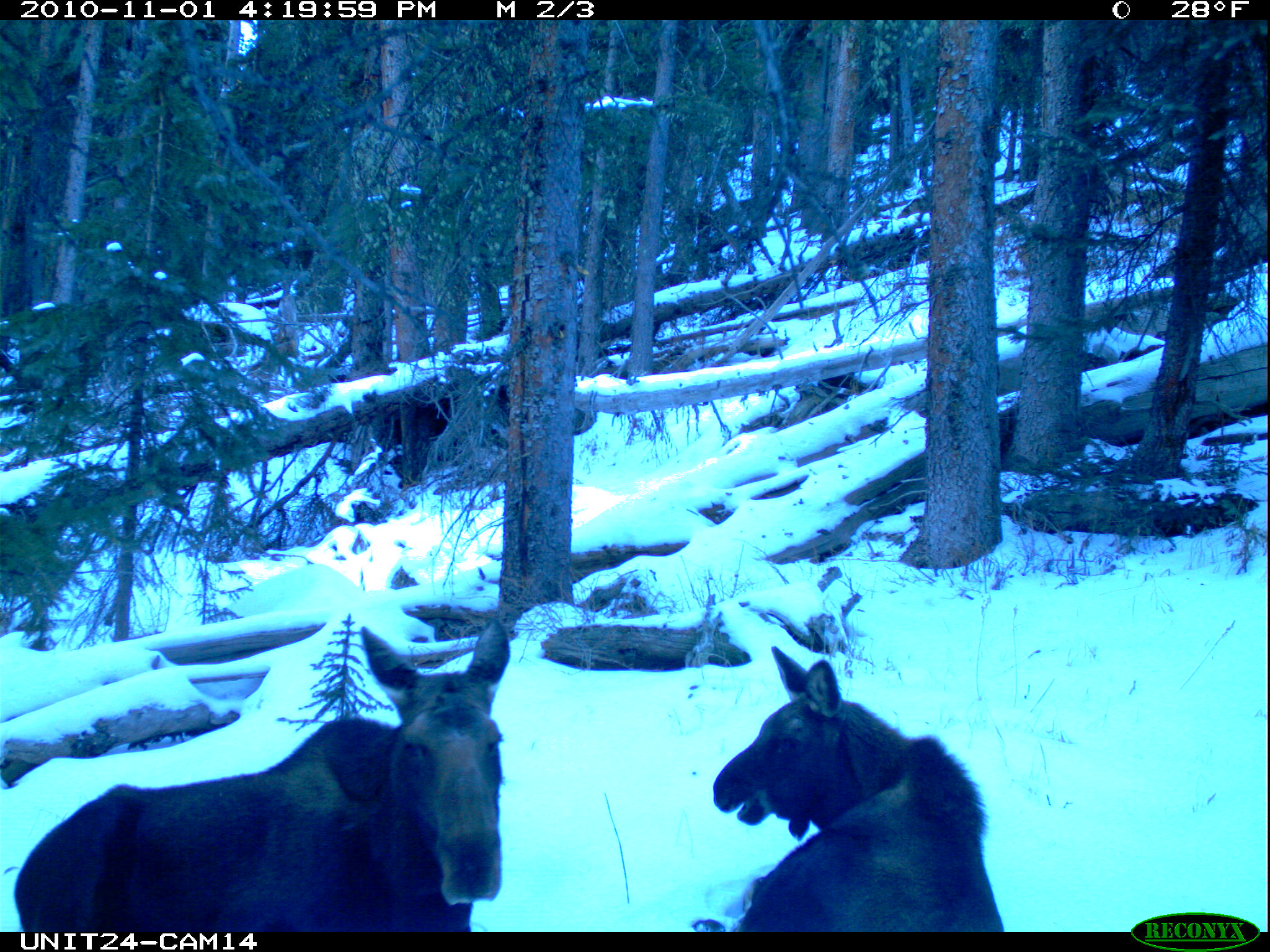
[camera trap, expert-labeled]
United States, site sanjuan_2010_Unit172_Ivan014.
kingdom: Animalia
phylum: Chordata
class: Mammalia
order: Artiodactyla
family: Cervidae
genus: Alces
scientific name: Alces alces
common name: moose